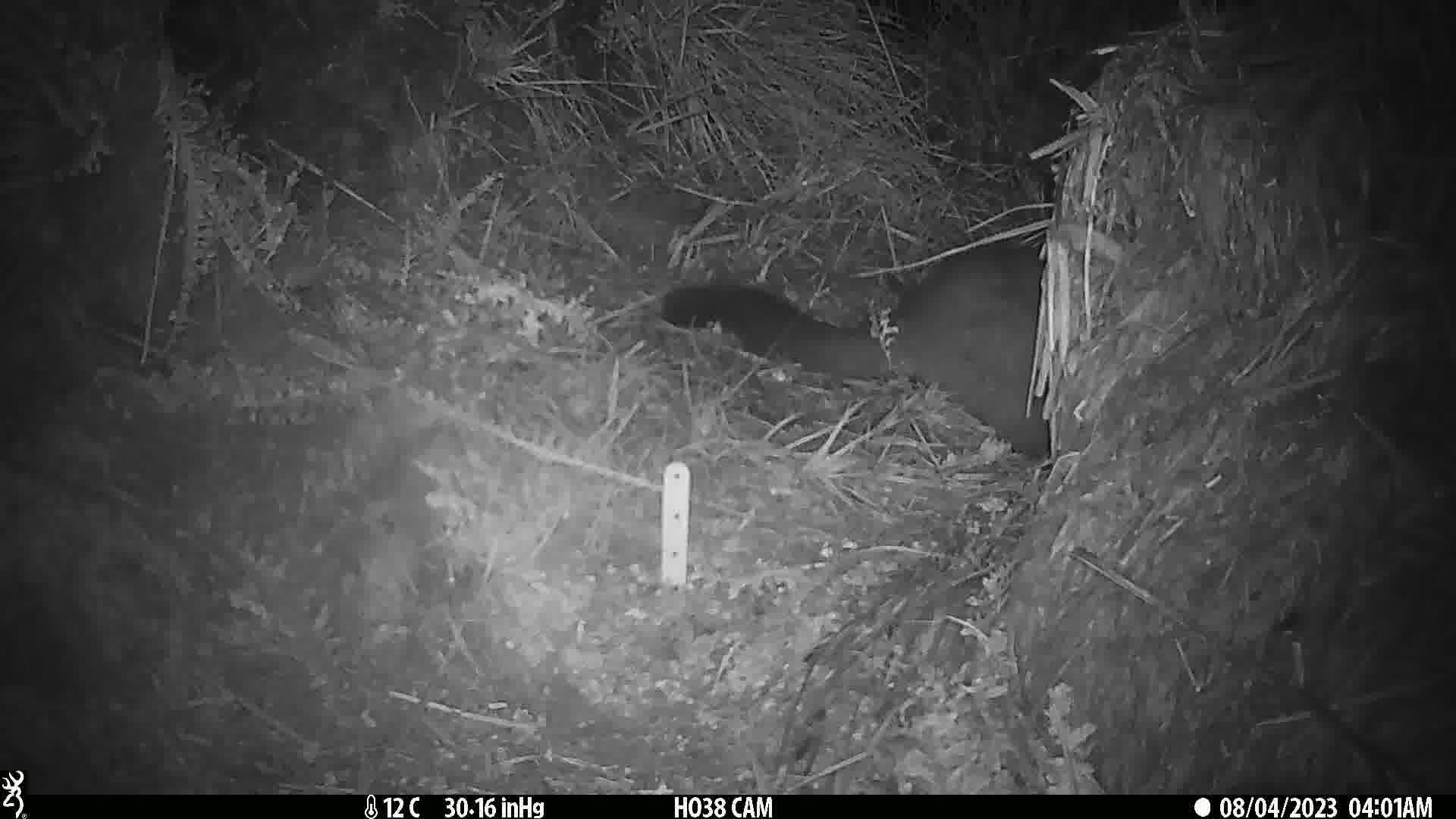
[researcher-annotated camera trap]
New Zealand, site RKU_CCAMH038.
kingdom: Animalia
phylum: Chordata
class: Mammalia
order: Diprotodontia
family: Phalangeridae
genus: Trichosurus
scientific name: Trichosurus vulpecula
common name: common brushtail possum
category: possum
Possum (common brushtail possum) (Trichosurus vulpecula).